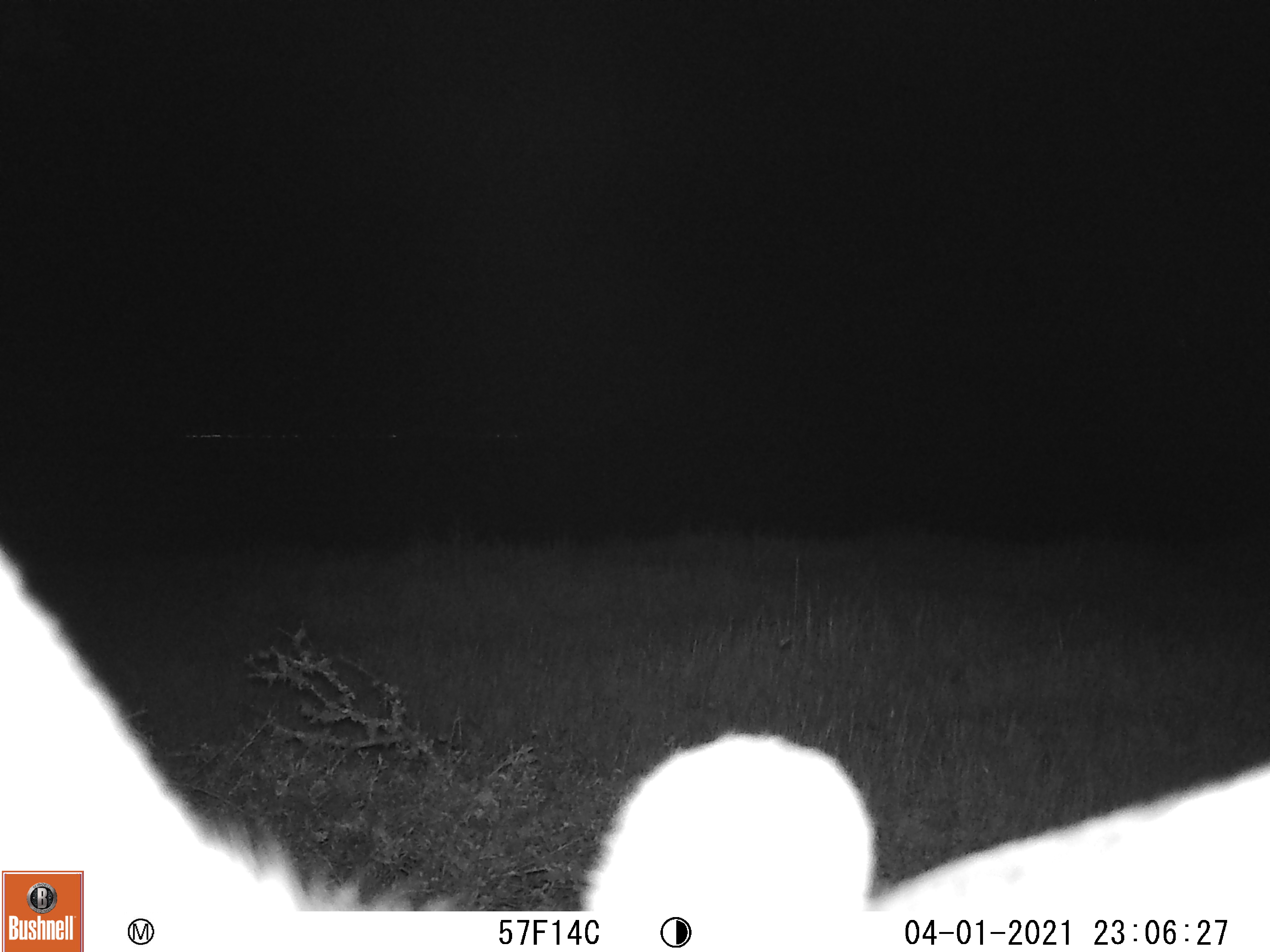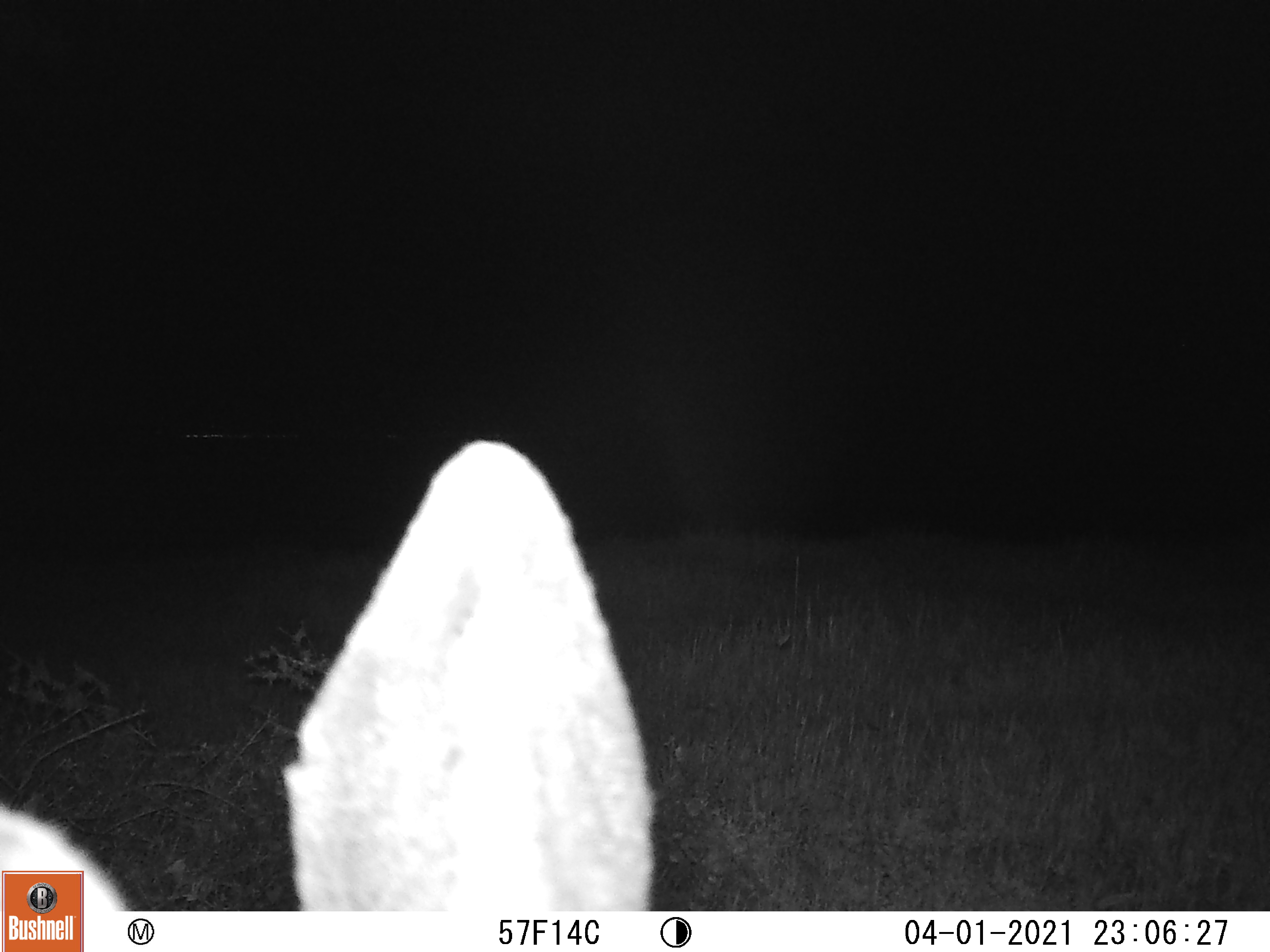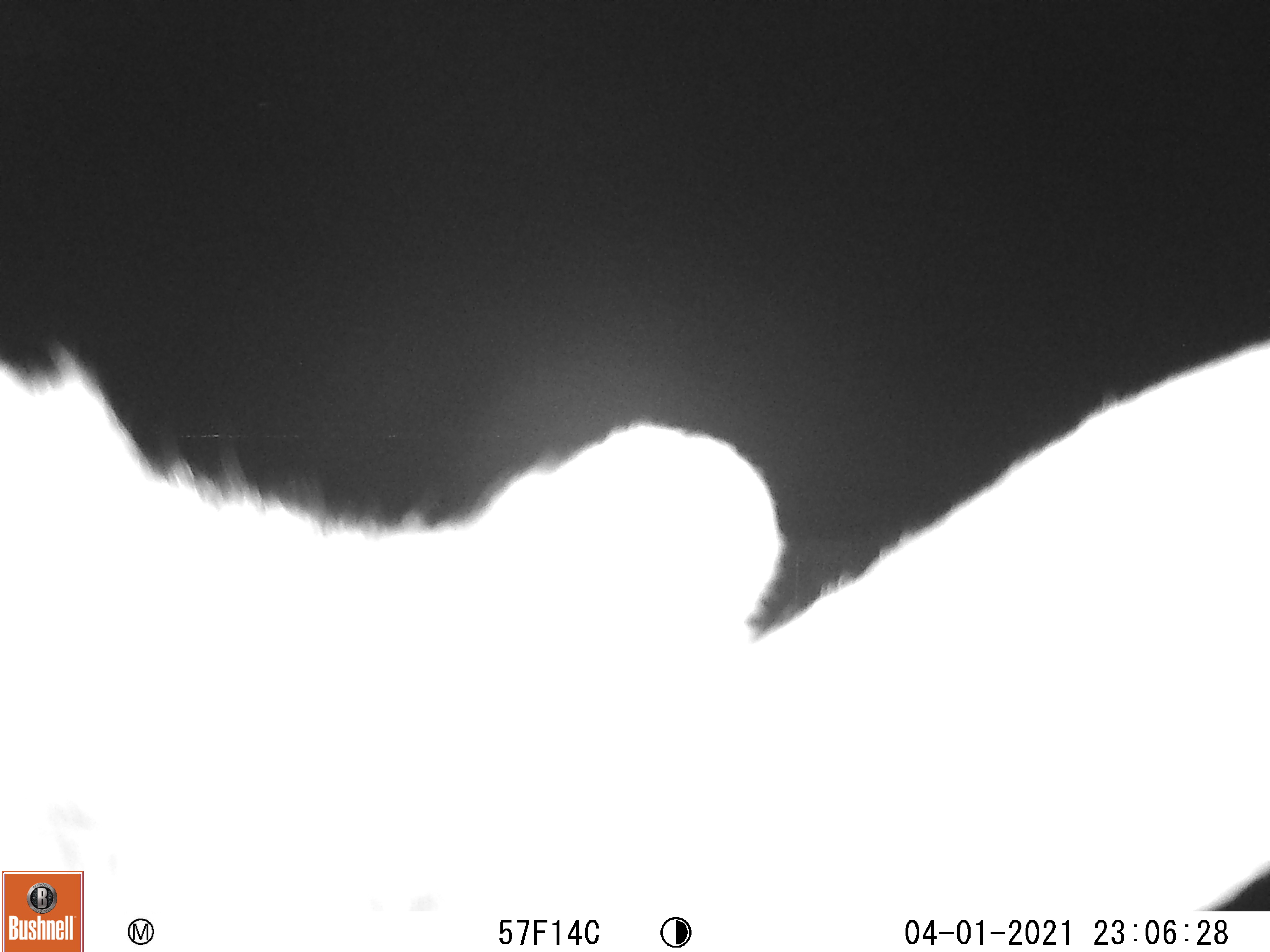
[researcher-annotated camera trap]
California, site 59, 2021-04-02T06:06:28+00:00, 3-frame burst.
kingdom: Animalia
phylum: Chordata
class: Mammalia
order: Artiodactyla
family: Cervidae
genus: Odocoileus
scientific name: Odocoileus hemionus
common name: mule deer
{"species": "mule deer (Odocoileus hemionus)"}